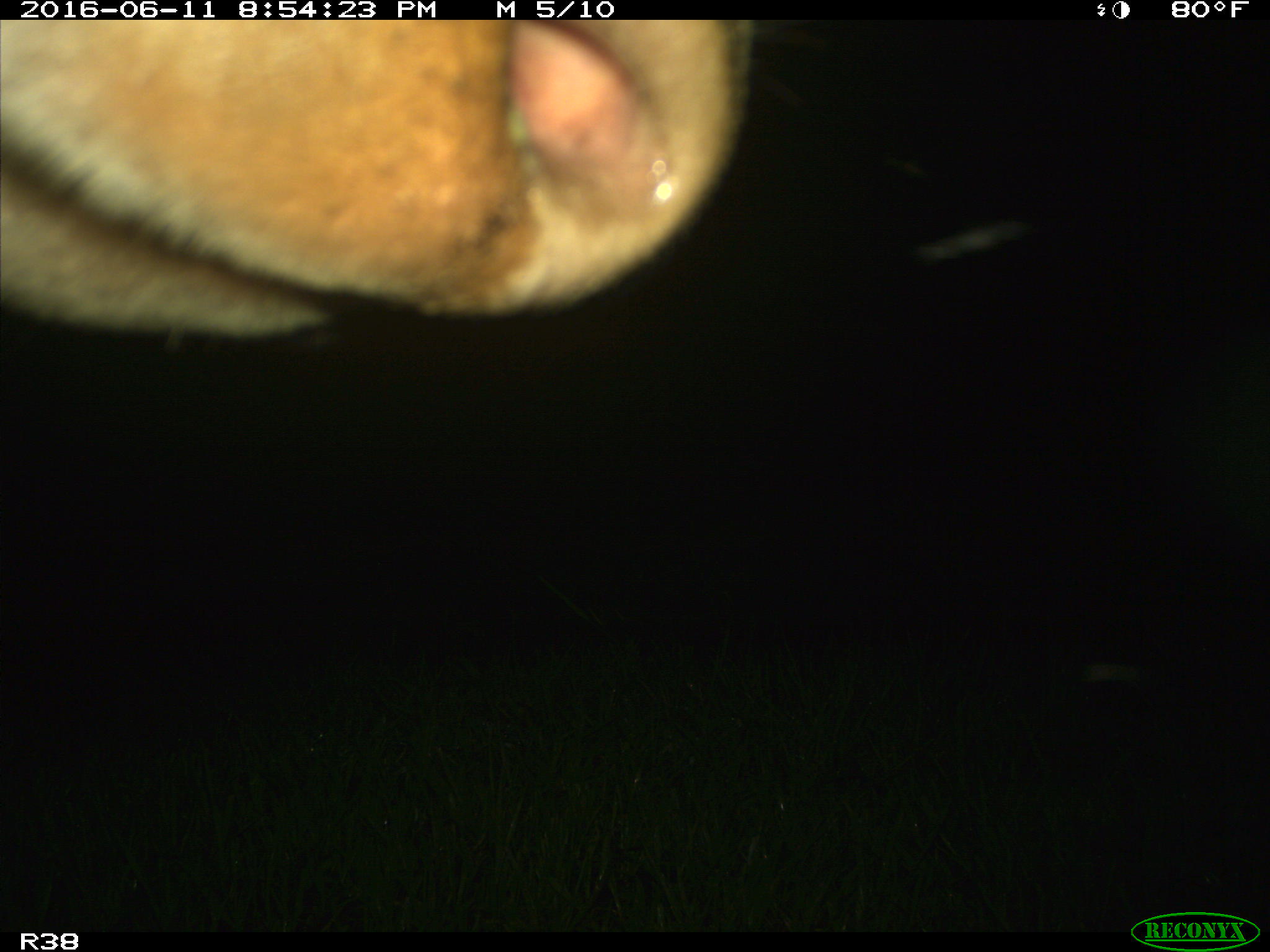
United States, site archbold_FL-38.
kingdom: Animalia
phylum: Chordata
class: Mammalia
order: Artiodactyla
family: Bovidae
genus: Bos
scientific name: Bos taurus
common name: domestic cow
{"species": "Bos taurus (domestic cow)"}